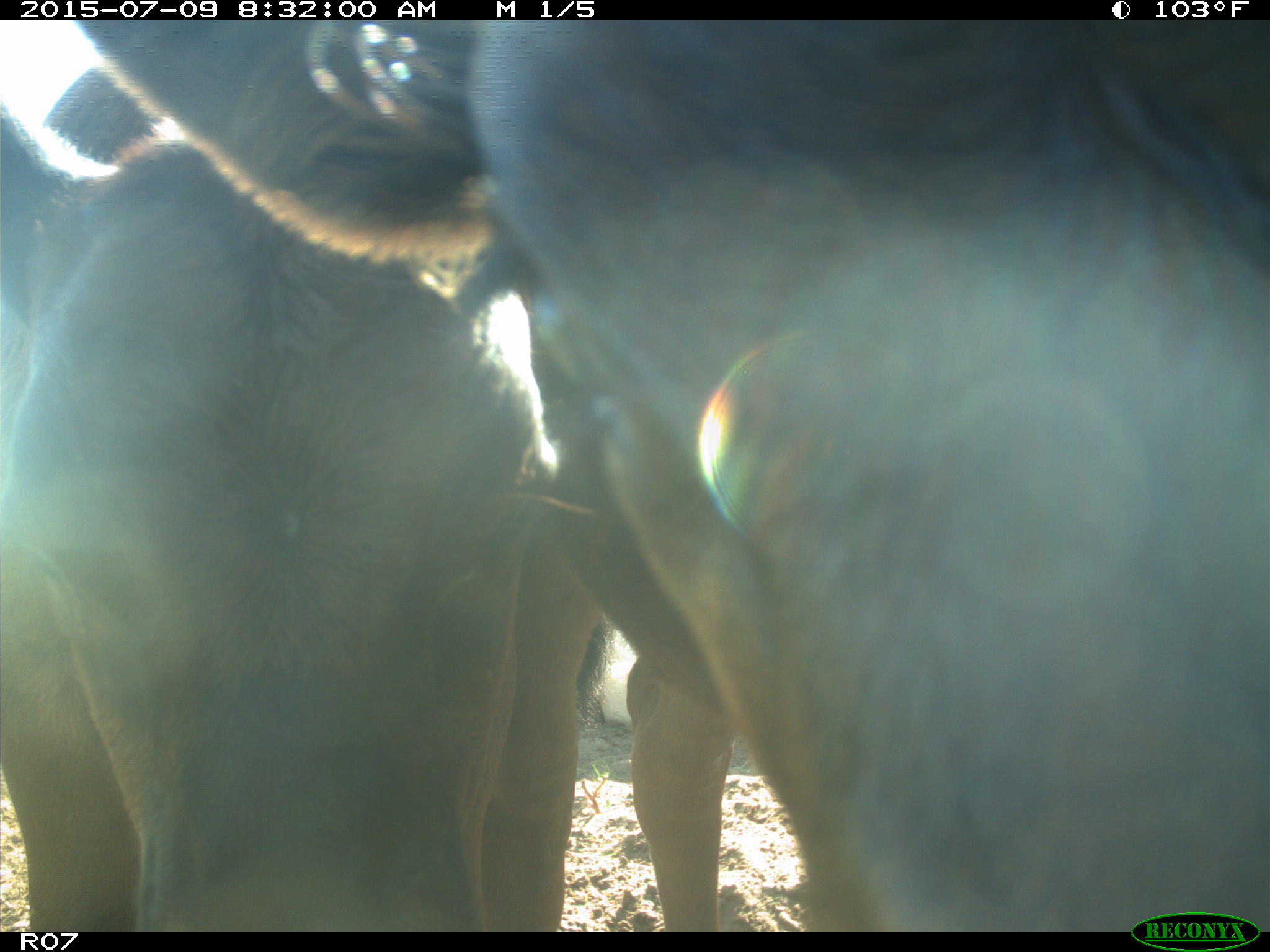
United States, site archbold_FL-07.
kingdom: Animalia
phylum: Chordata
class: Mammalia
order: Artiodactyla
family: Bovidae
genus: Bos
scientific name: Bos taurus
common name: domestic cow